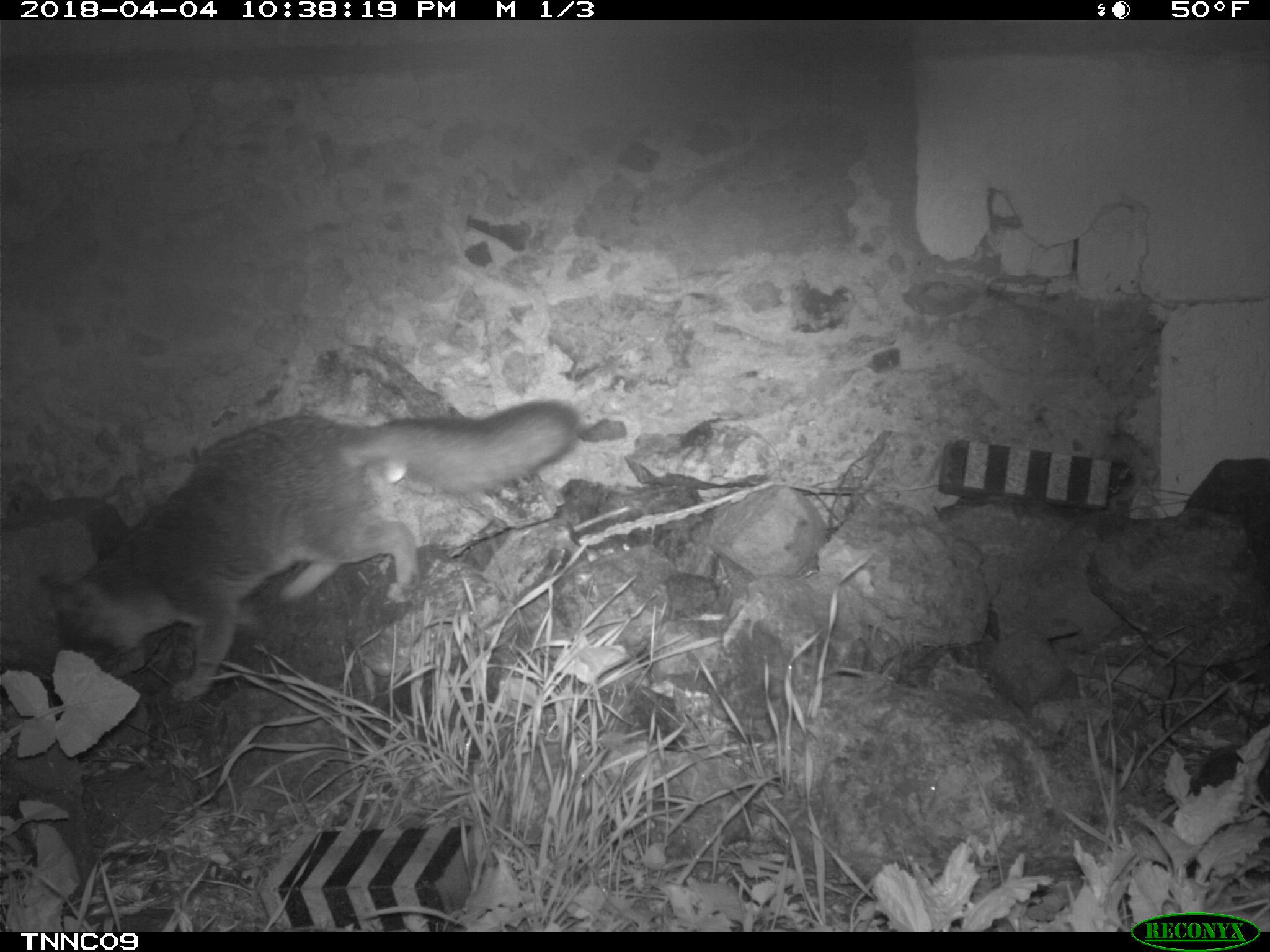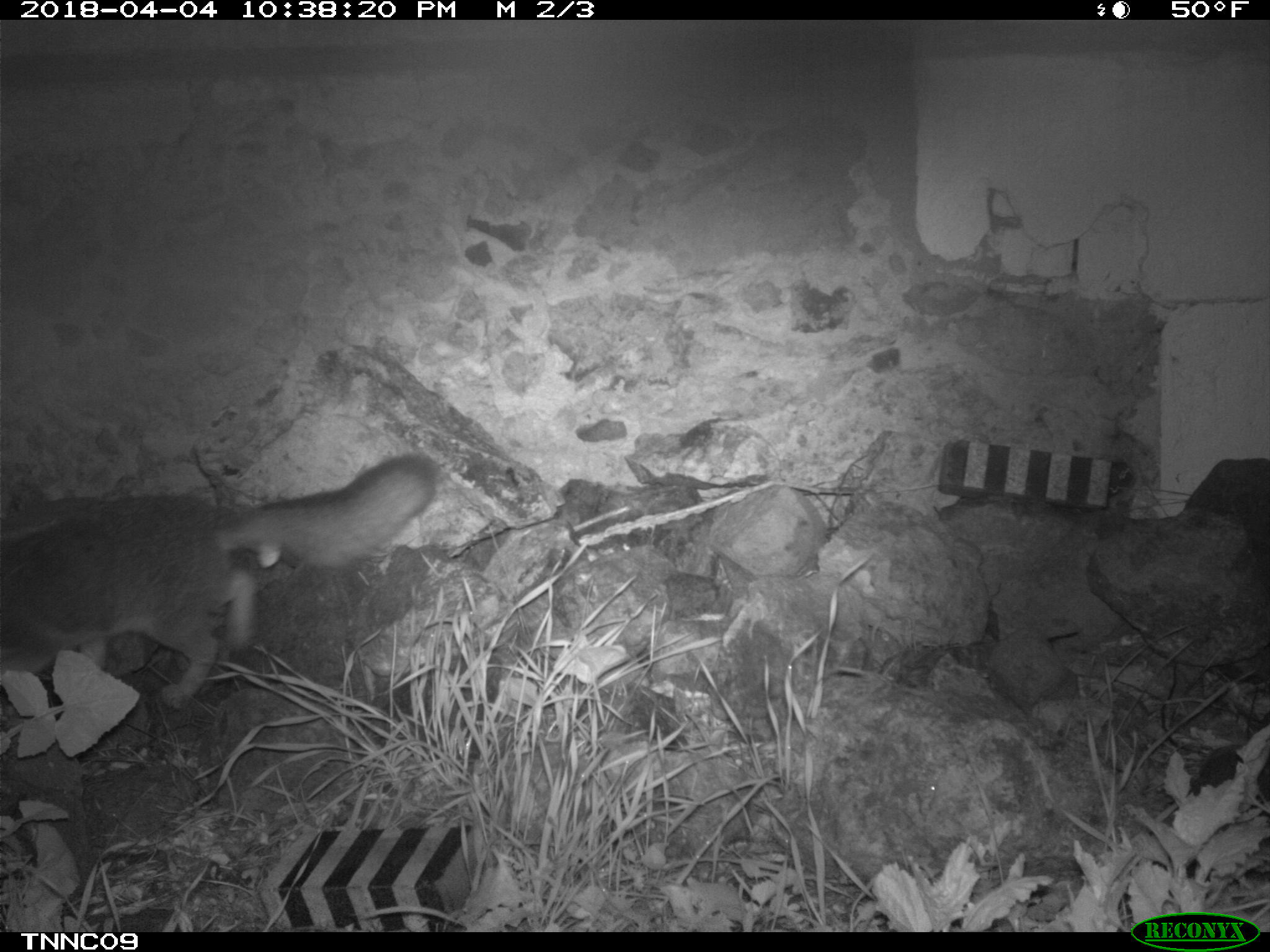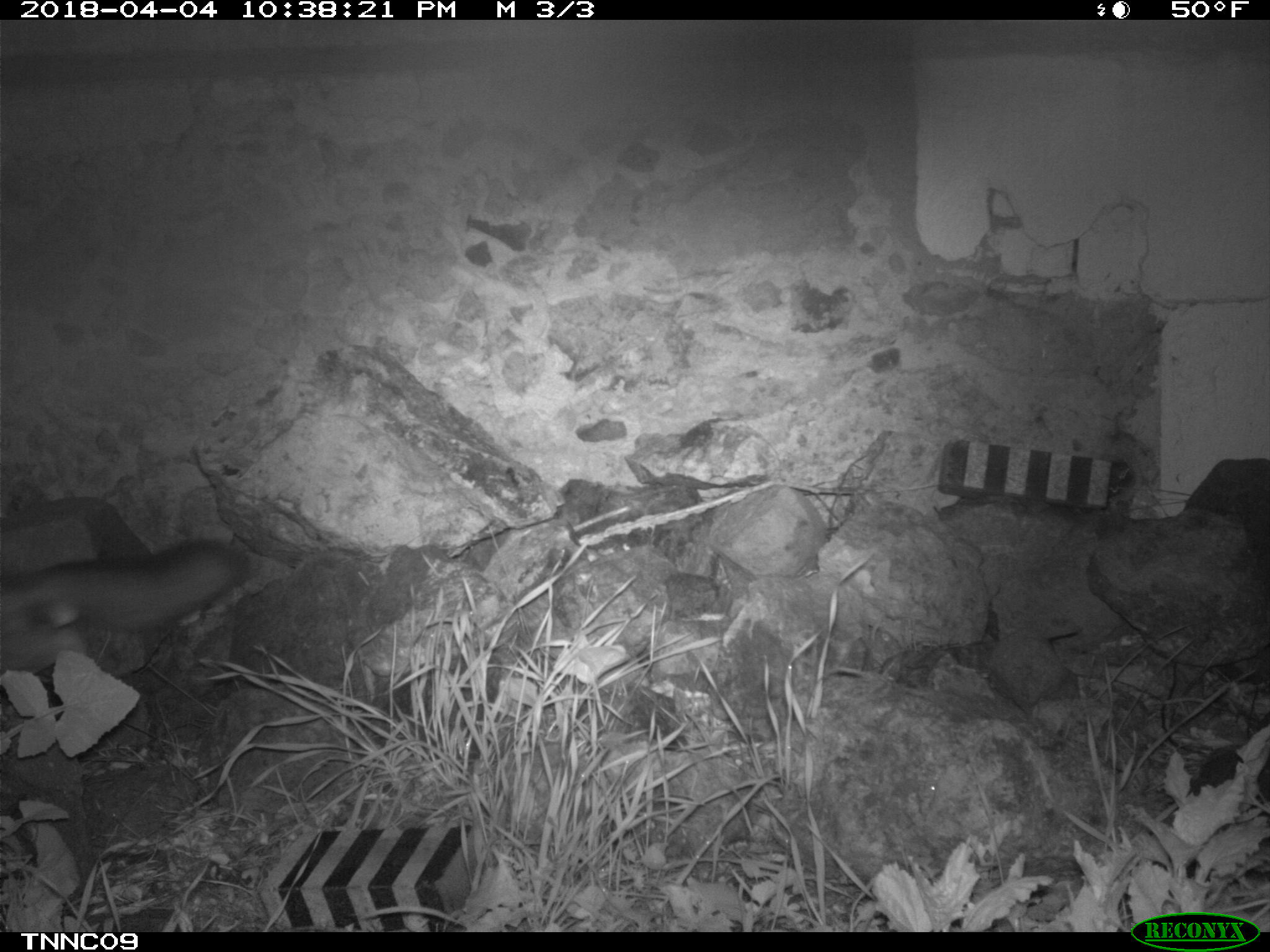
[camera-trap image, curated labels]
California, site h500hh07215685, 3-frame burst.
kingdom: Animalia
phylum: Chordata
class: Mammalia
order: Carnivora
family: Canidae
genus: Urocyon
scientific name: Urocyon littoralis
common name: island fox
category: fox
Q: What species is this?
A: Fox (island fox) (Urocyon littoralis).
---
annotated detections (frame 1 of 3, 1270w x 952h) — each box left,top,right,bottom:
fox: 39,400,579,700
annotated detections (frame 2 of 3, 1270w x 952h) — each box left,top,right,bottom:
fox: 0,452,441,709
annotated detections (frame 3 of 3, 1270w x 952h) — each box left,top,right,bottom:
fox: 0,539,251,681